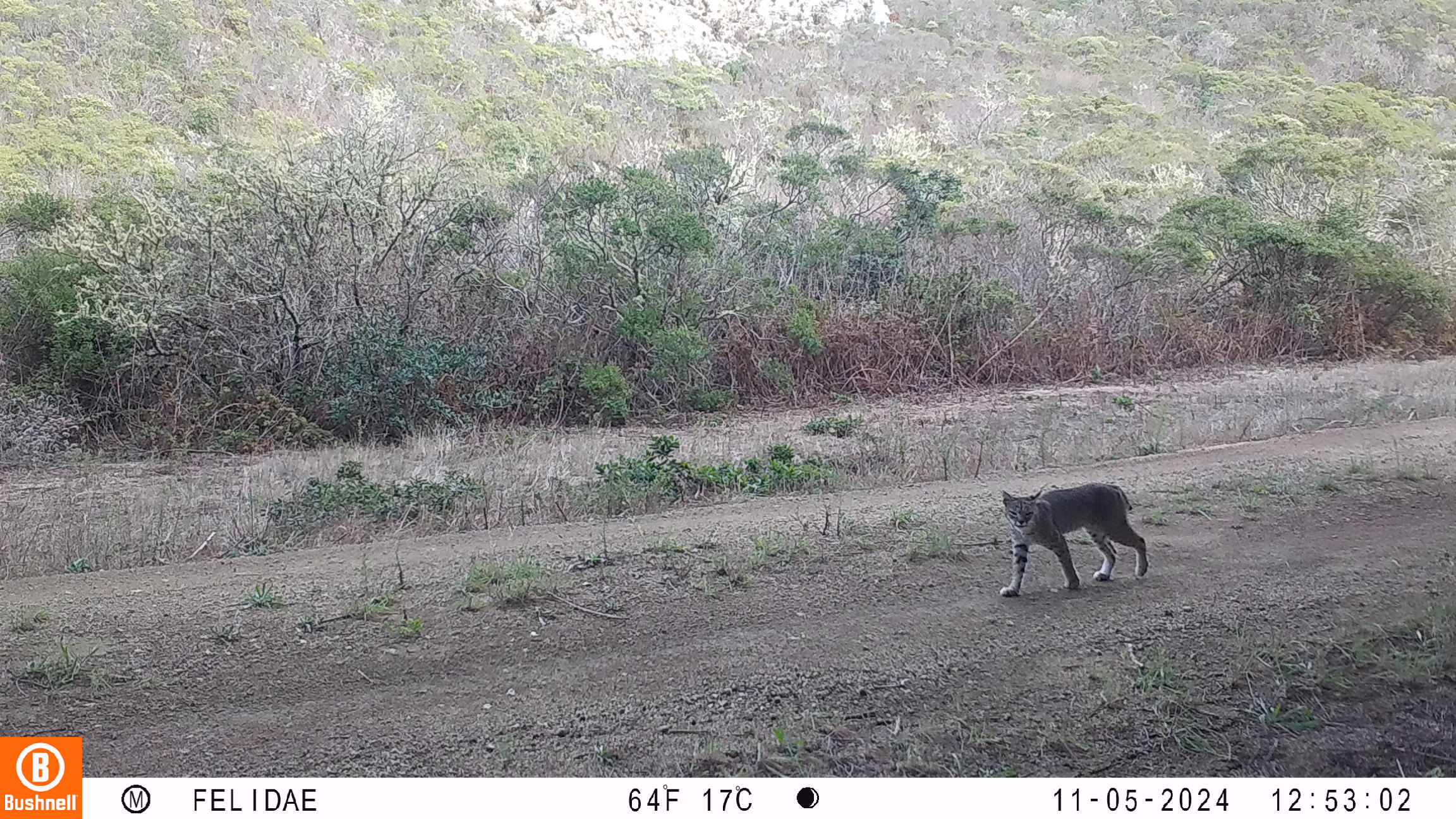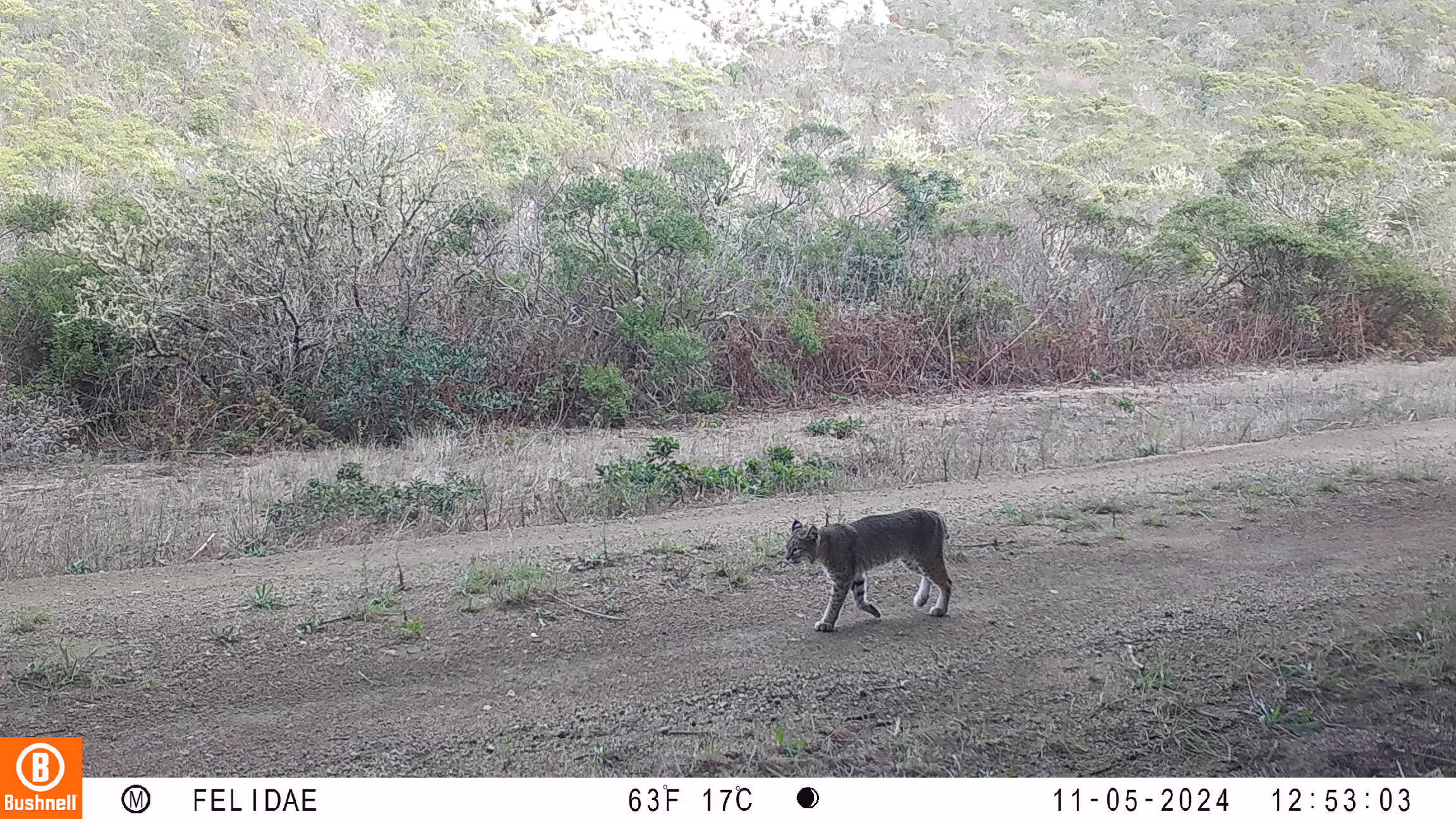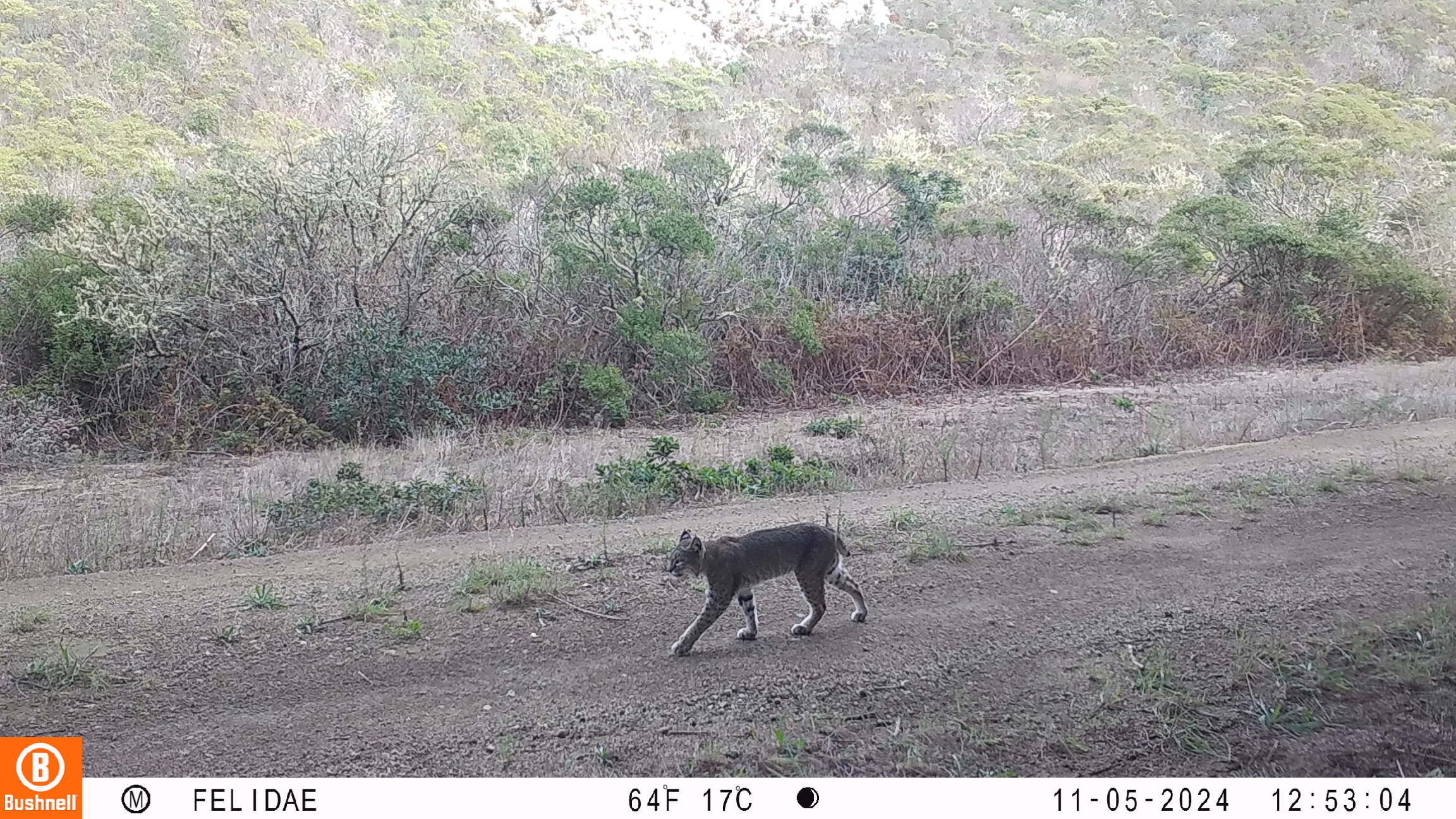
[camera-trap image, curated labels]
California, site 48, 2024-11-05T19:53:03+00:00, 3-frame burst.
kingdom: Animalia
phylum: Chordata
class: Mammalia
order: Carnivora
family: Felidae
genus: Lynx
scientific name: Lynx rufus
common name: bobcat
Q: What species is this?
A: Bobcat (Lynx rufus).